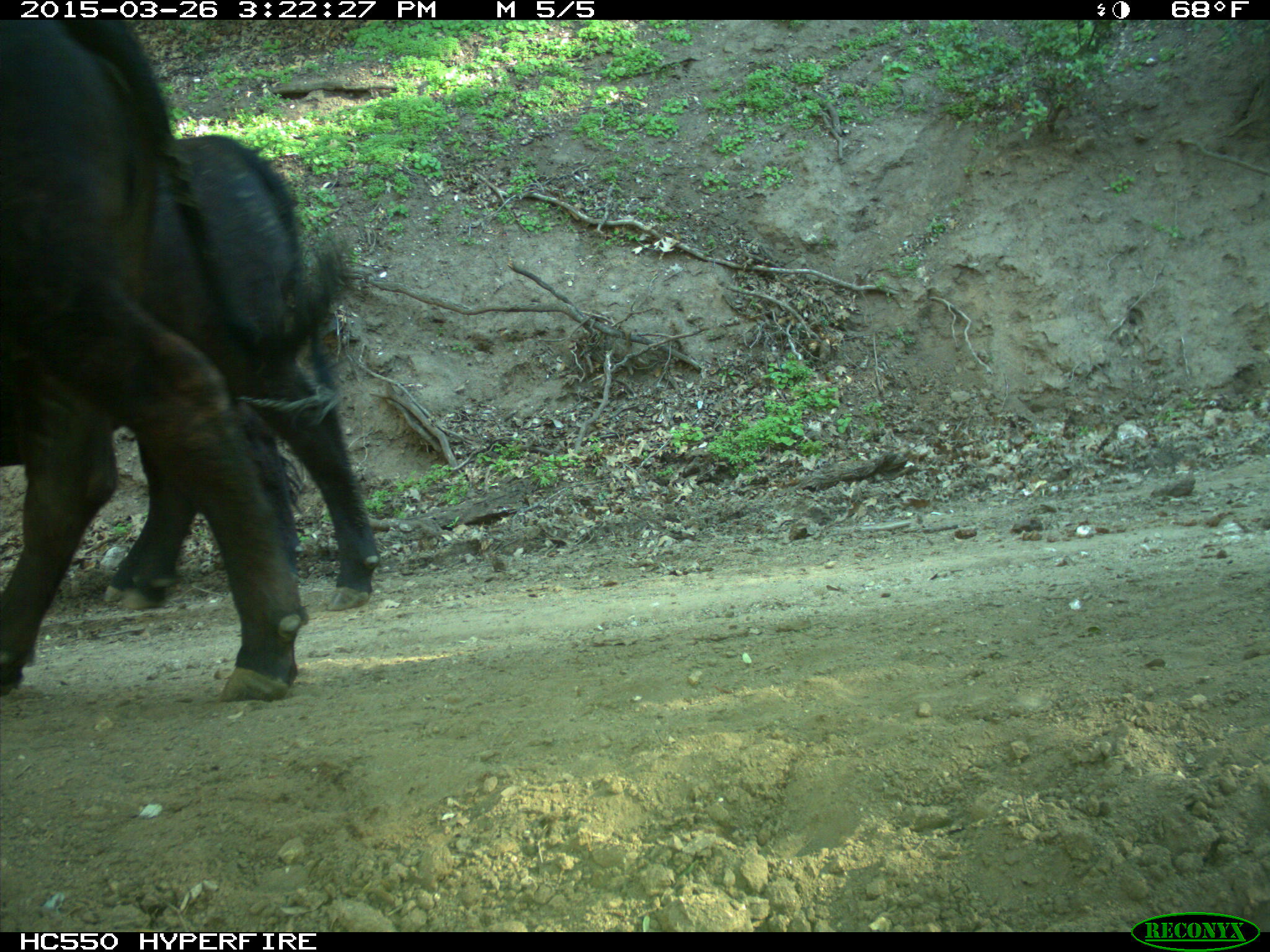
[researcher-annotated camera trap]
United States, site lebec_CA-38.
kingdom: Animalia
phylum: Chordata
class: Mammalia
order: Artiodactyla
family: Bovidae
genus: Bos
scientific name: Bos taurus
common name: domestic cow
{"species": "Bos taurus (domestic cow)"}